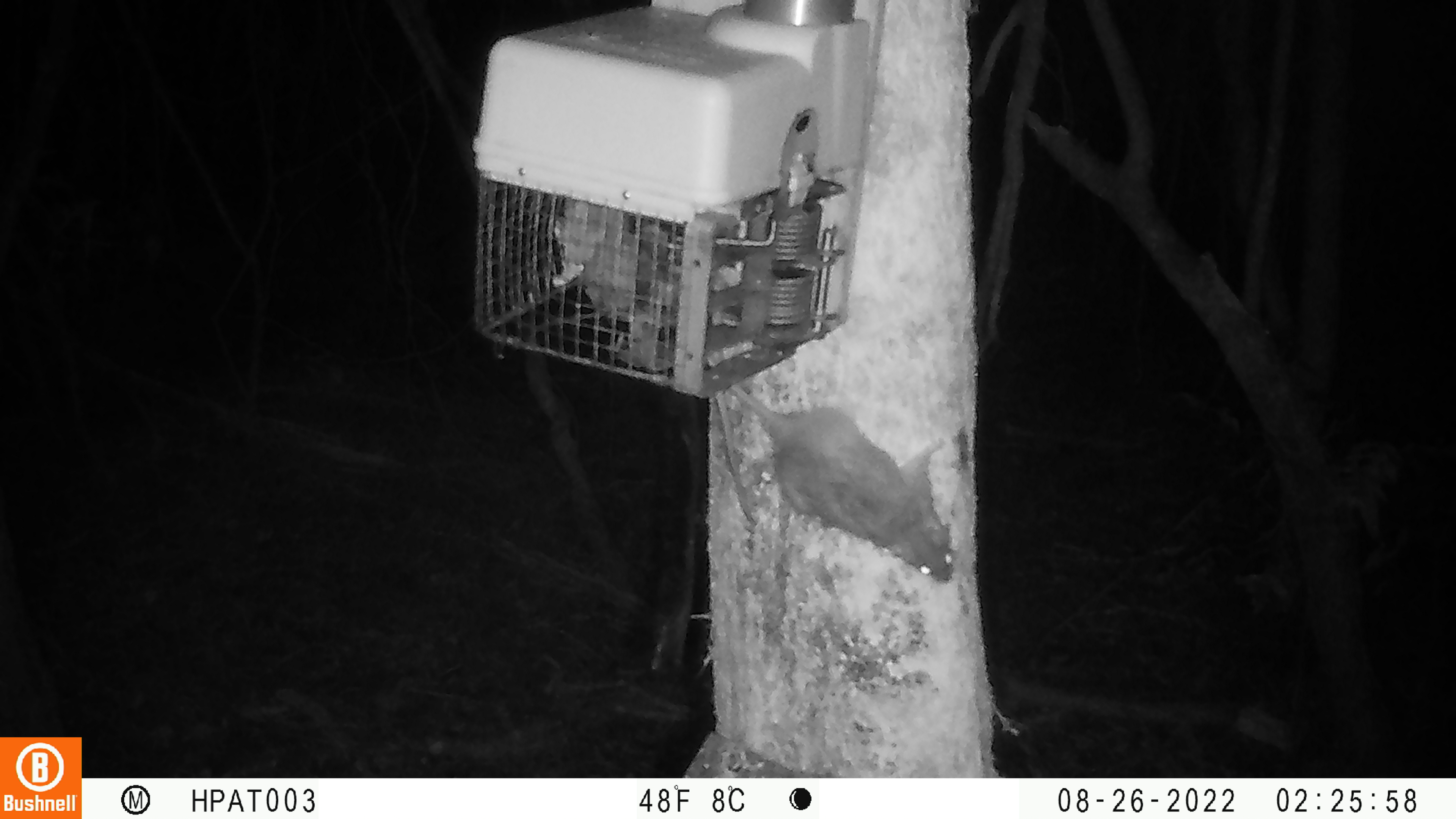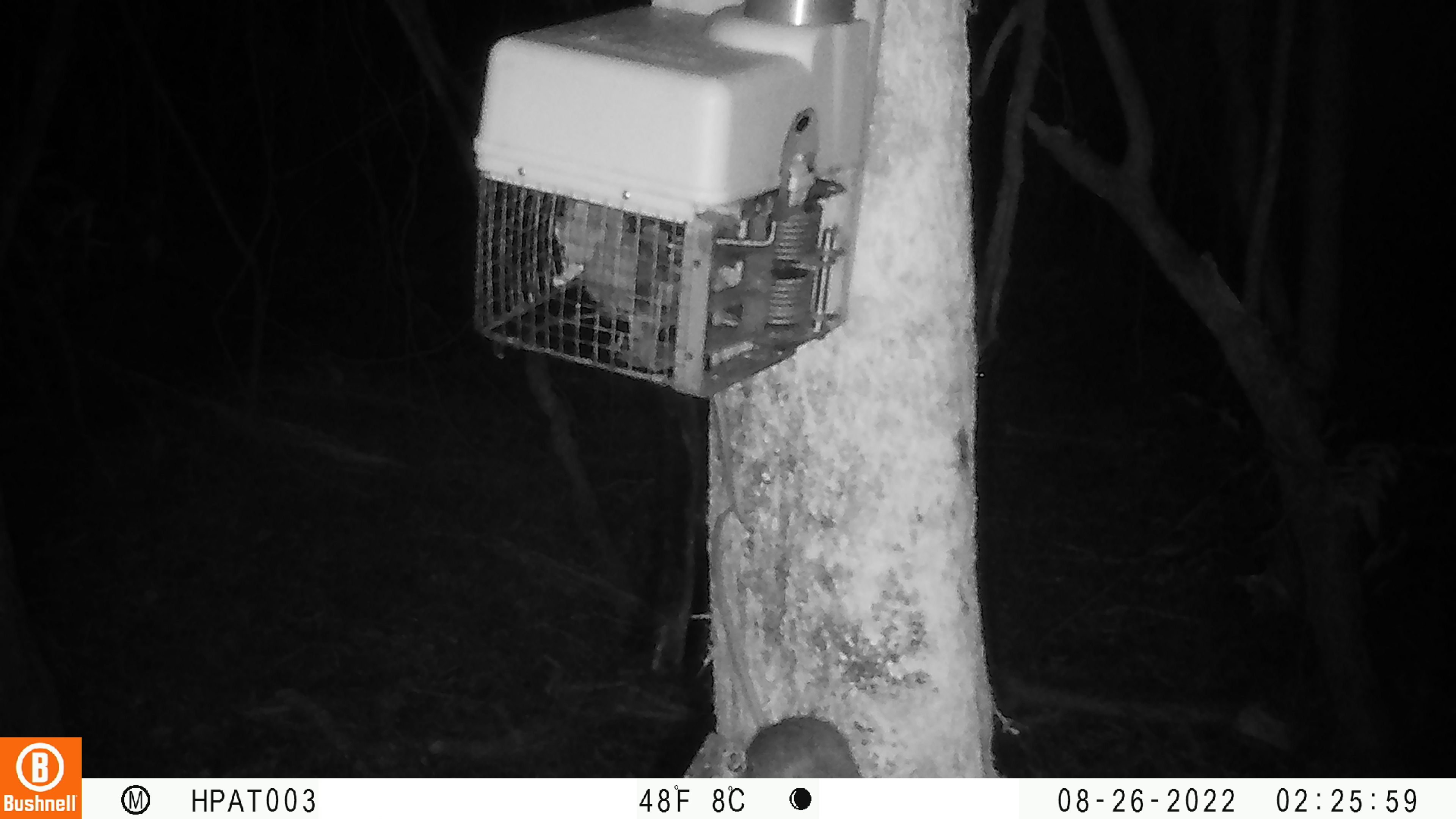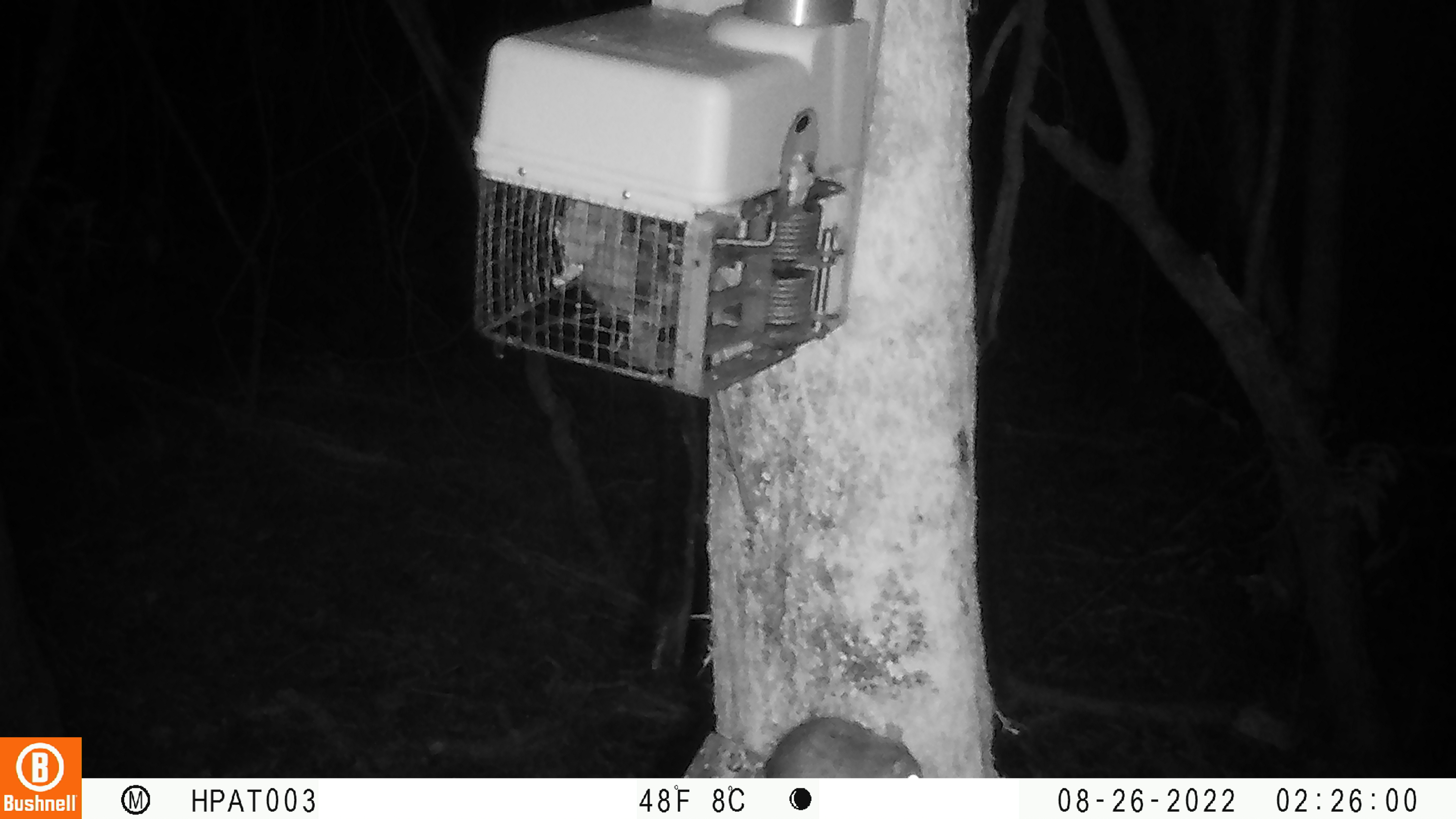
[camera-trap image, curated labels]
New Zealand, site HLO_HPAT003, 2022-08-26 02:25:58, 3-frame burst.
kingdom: Animalia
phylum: Chordata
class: Mammalia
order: Rodentia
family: Muridae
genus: Rattus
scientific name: Rattus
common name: rat